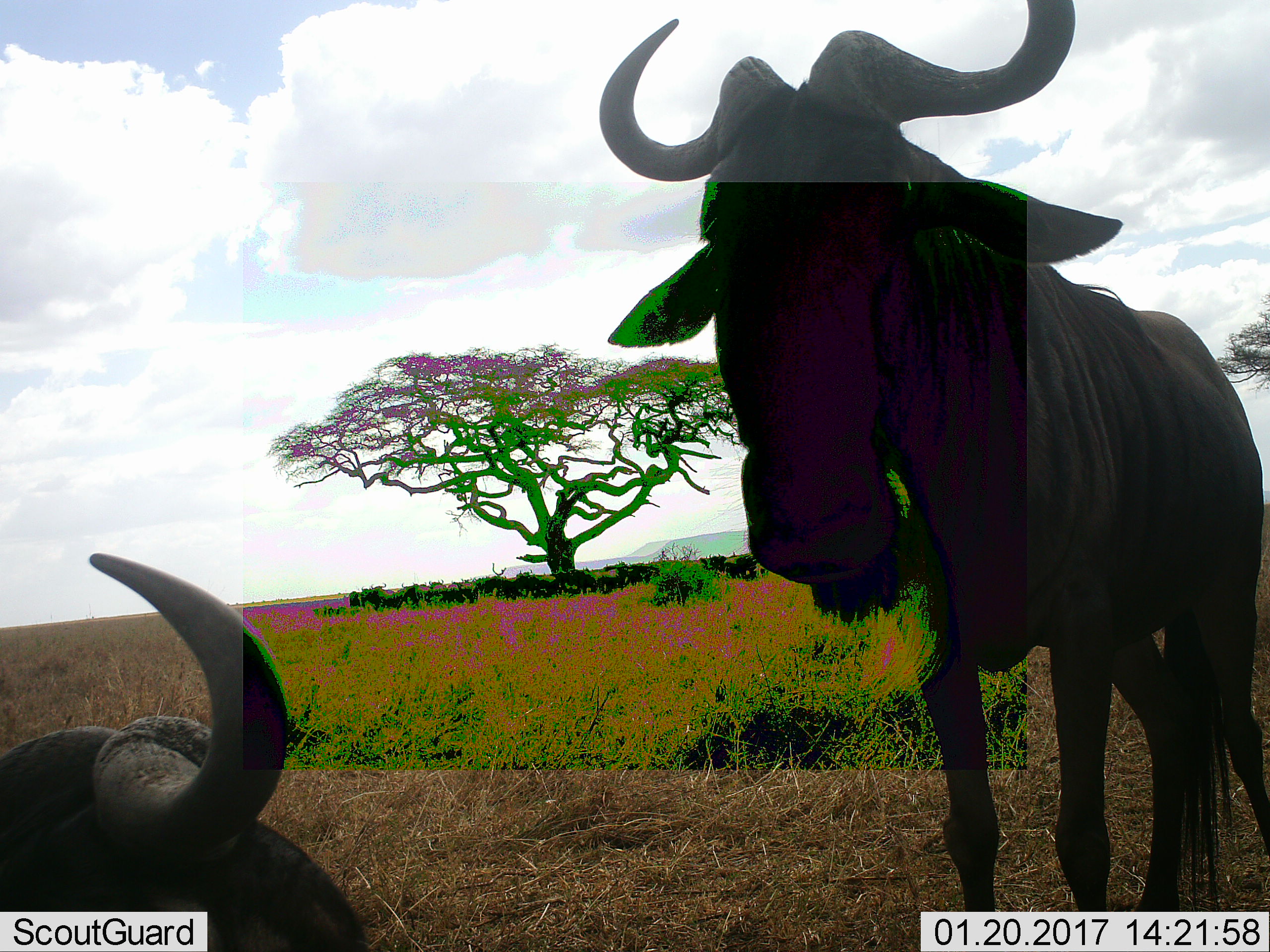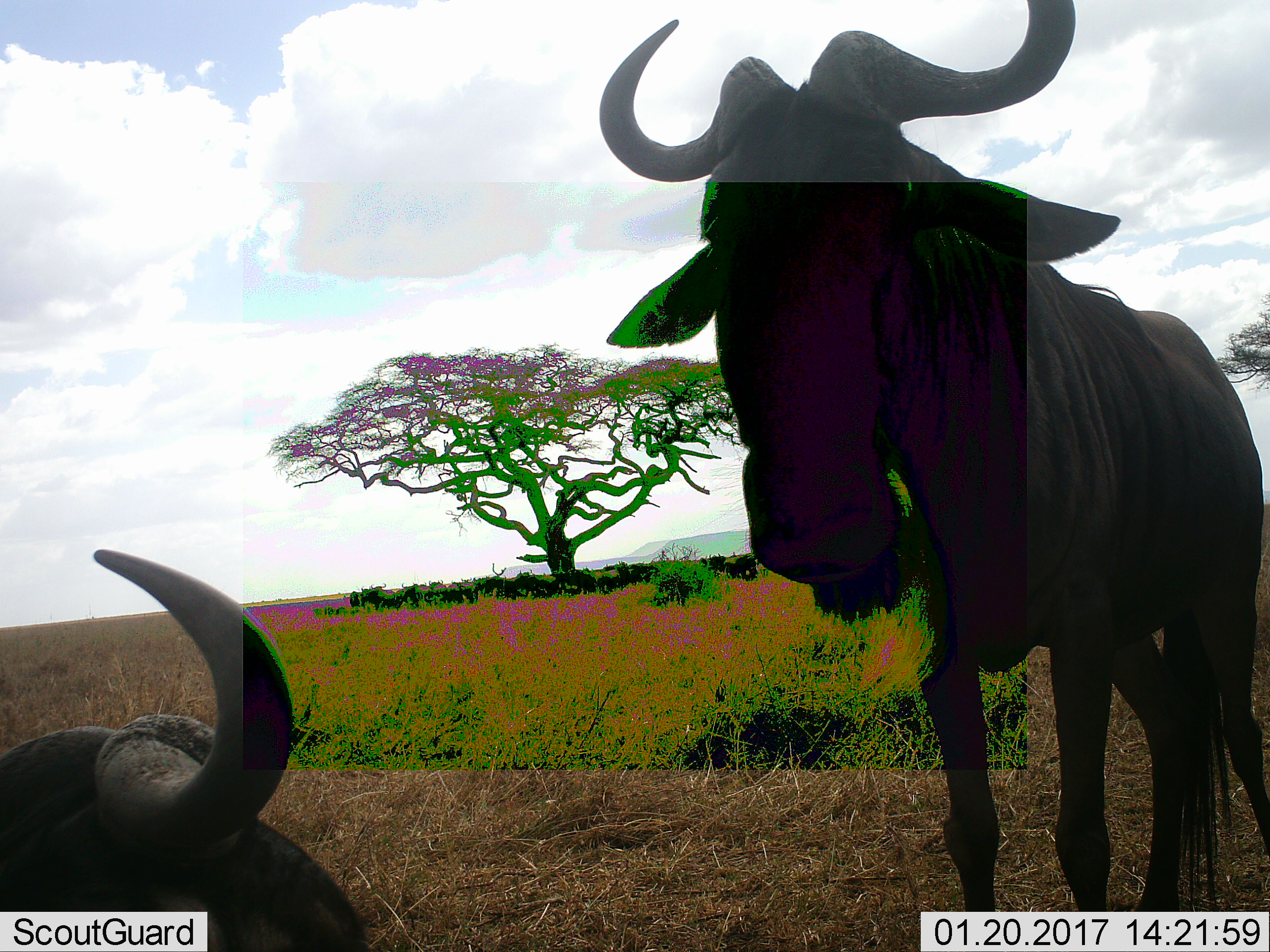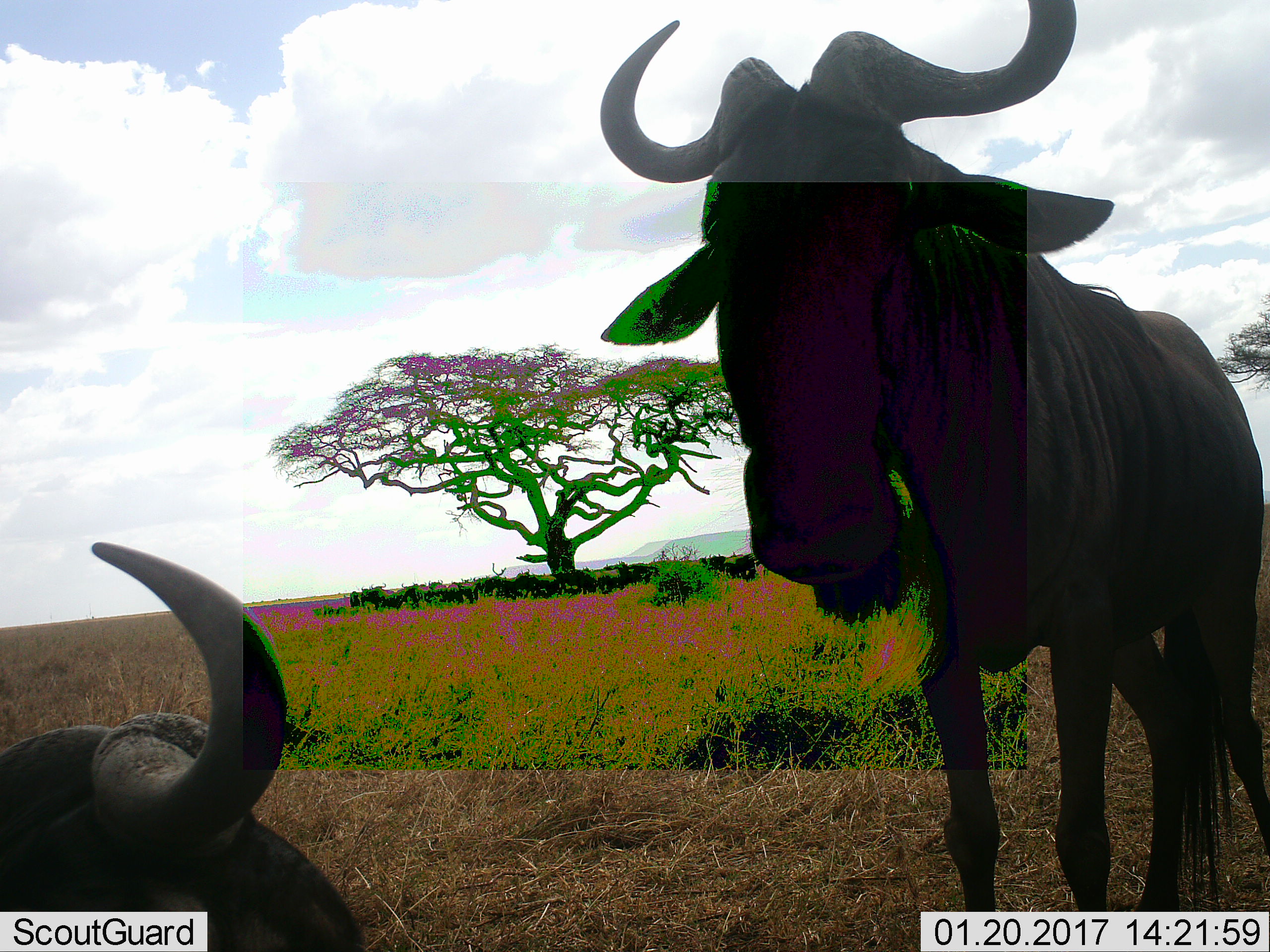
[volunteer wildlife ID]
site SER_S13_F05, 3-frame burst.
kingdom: Animalia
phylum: Chordata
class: Mammalia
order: Artiodactyla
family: Bovidae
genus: Connochaetes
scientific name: Connochaetes taurinus taurinus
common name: blue wildebeest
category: wildebeestblue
Wildebeestblue (blue wildebeest) (Connochaetes taurinus taurinus), count 2. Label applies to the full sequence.